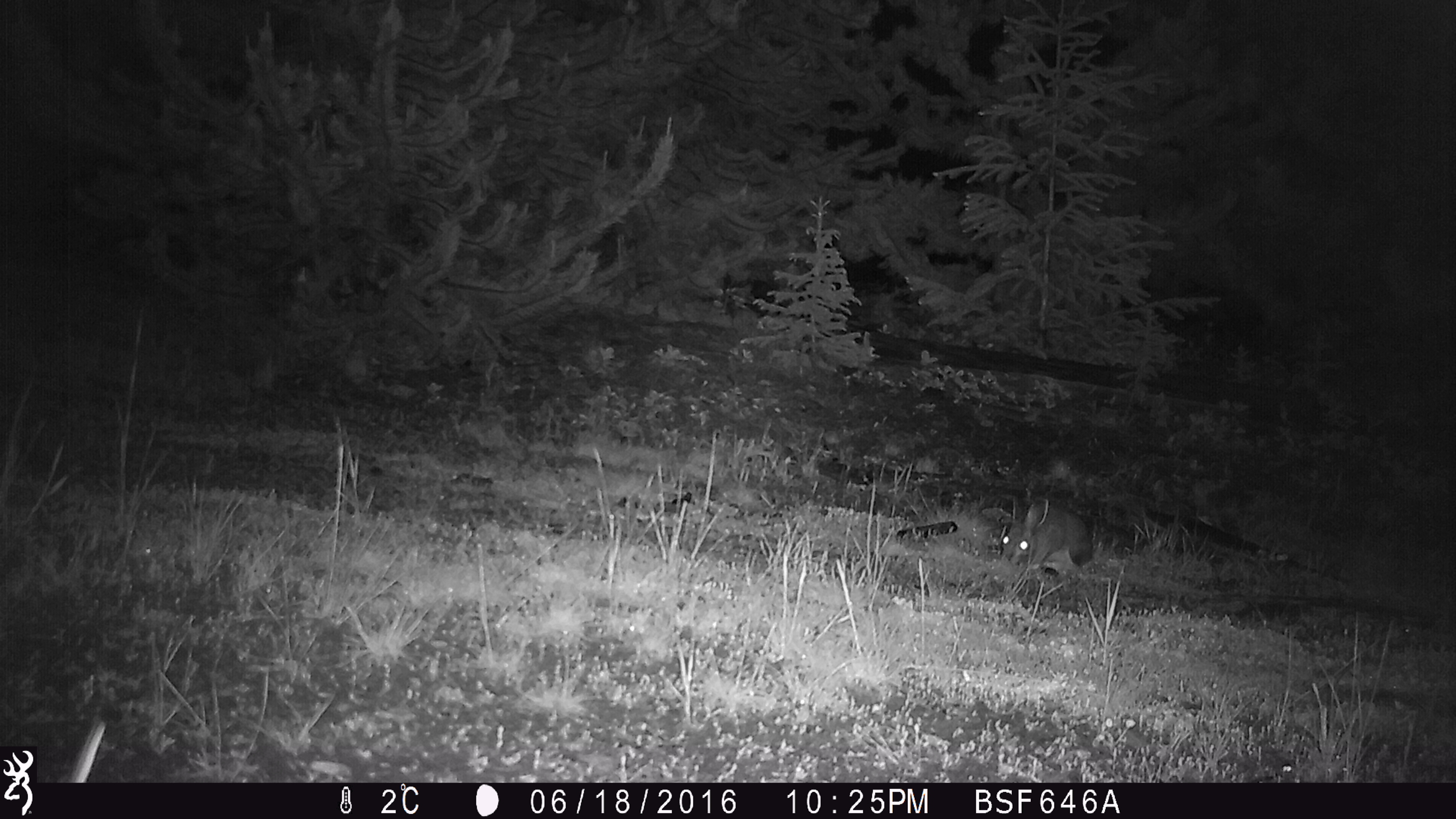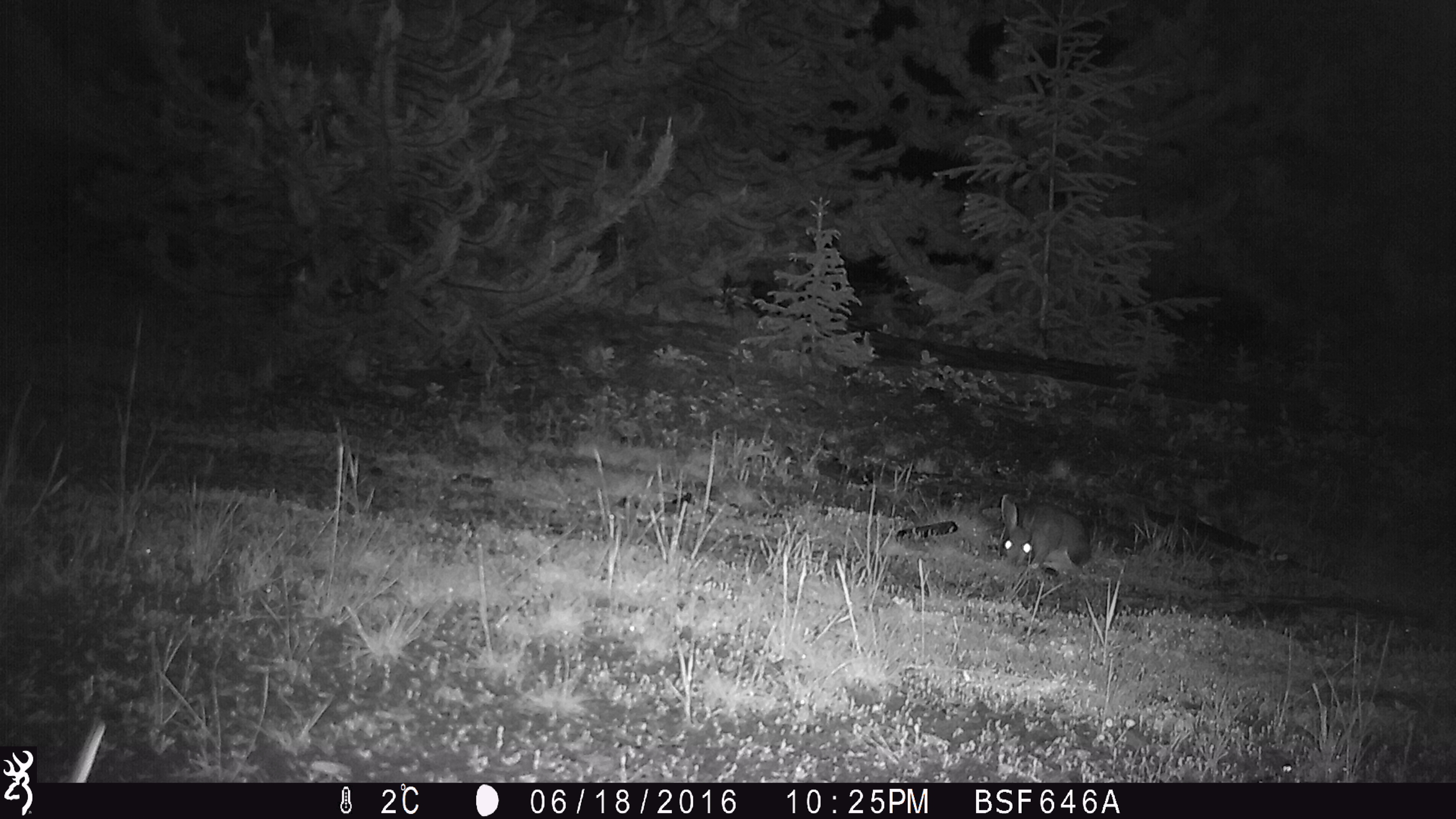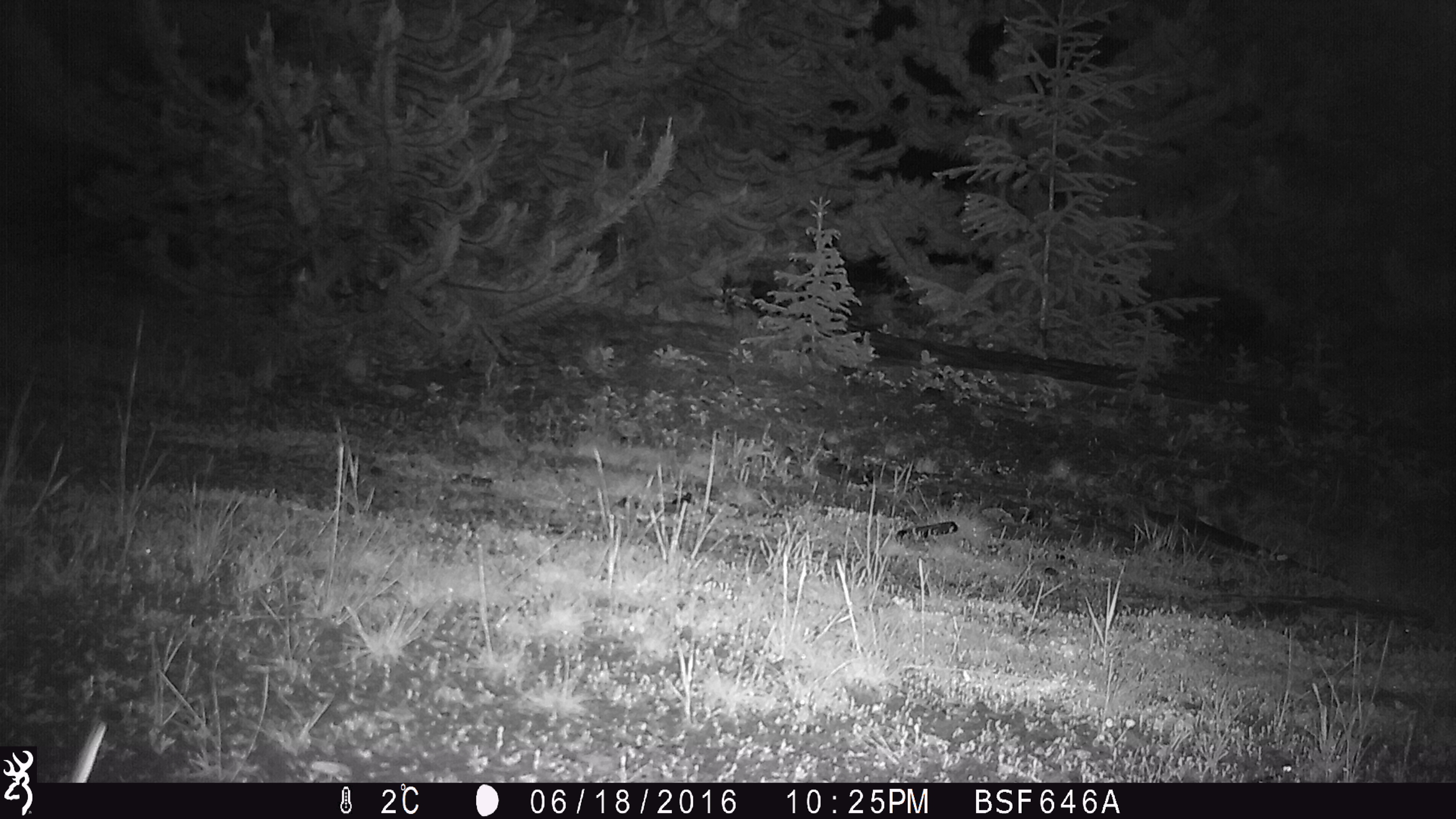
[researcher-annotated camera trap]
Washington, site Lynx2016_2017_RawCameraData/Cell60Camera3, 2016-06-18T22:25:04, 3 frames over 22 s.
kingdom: Animalia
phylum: Chordata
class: Mammalia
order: Lagomorpha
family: Leporidae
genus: Lepus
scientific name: Lepus americanus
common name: snowshoe hare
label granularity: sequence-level